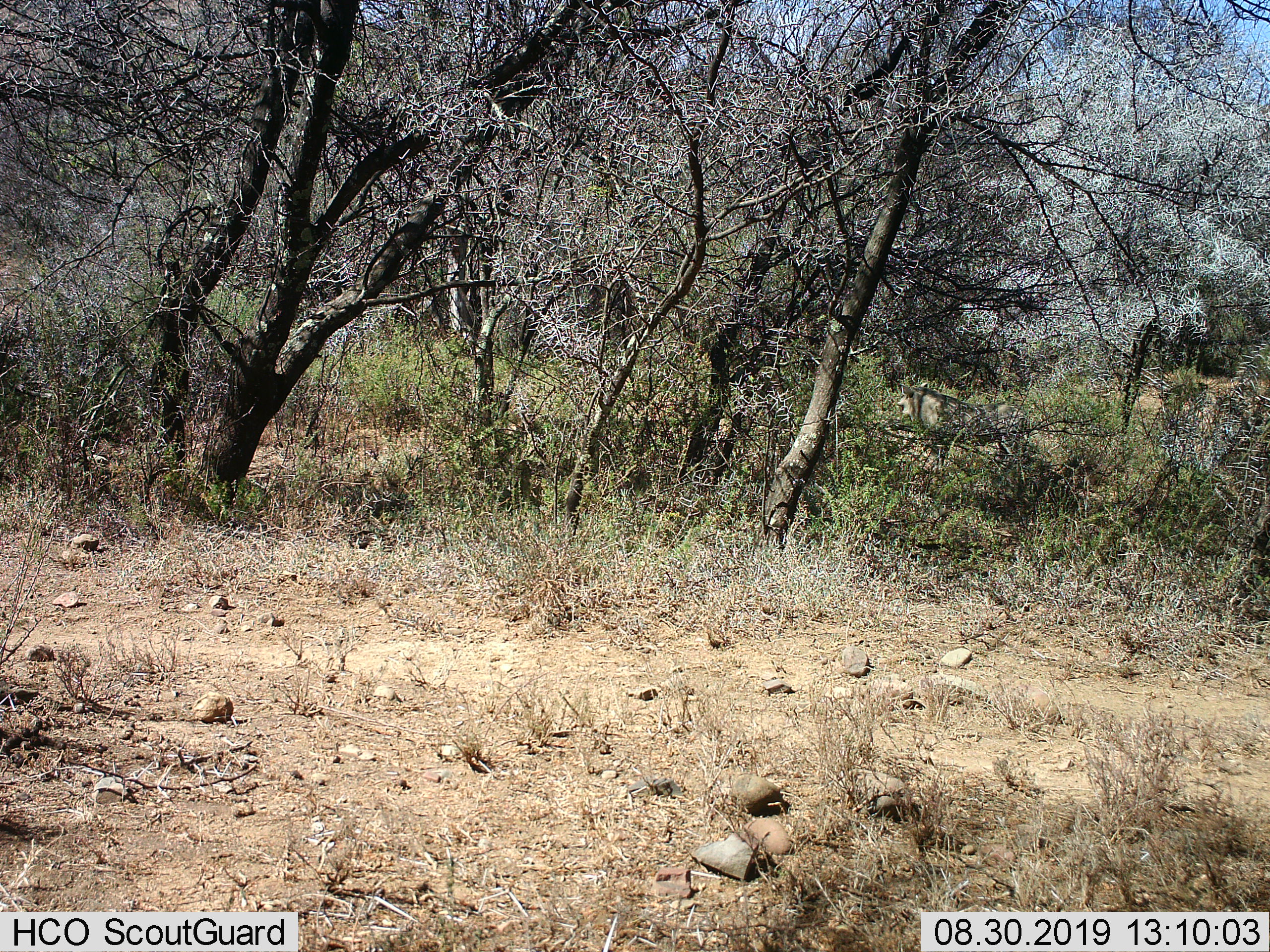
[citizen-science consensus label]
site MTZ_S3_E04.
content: unidentified animal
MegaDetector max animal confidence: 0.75